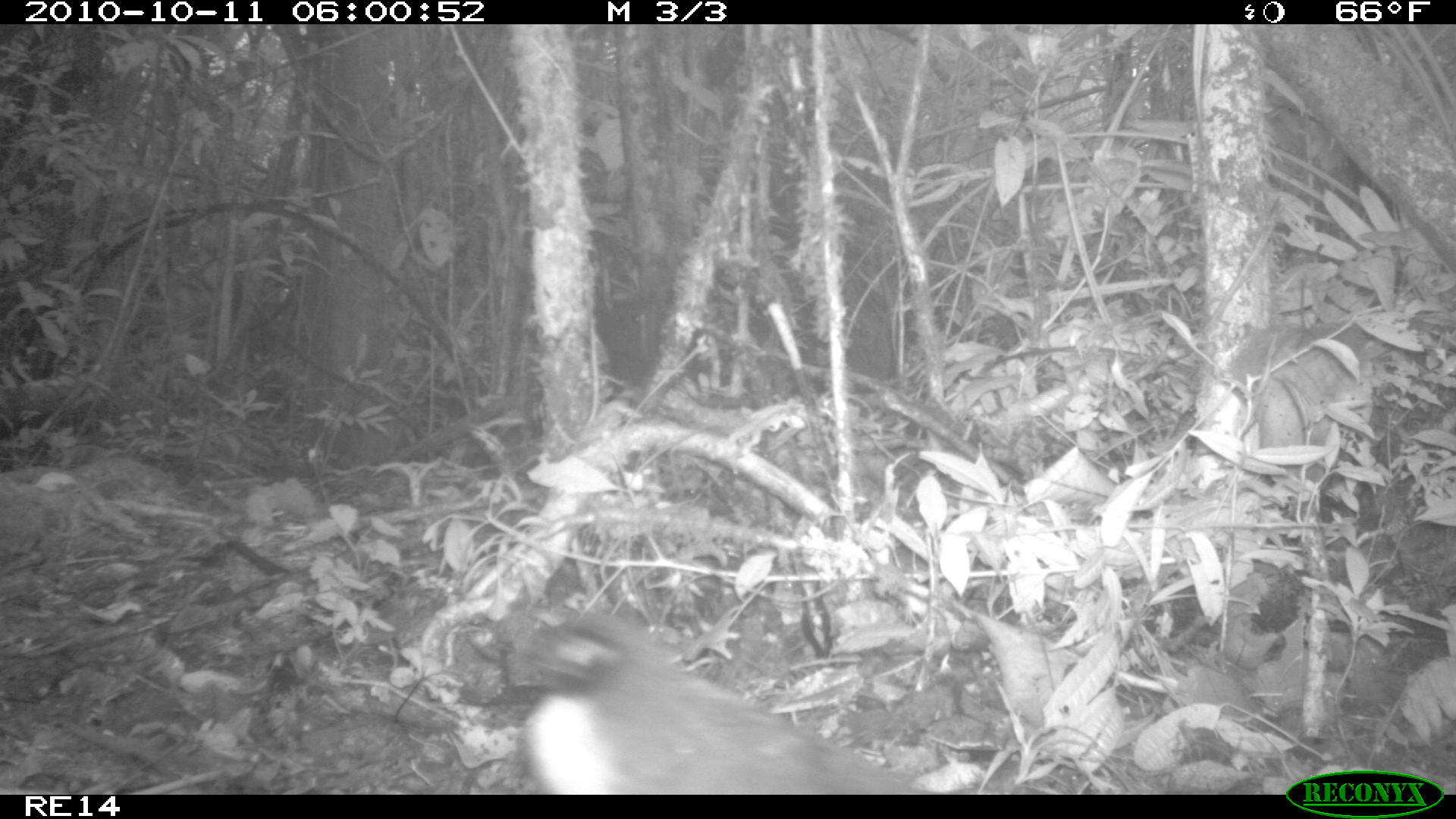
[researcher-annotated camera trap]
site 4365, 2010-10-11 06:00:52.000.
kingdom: Animalia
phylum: Chordata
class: Aves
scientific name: Aves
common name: bird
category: unknown bird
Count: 1.